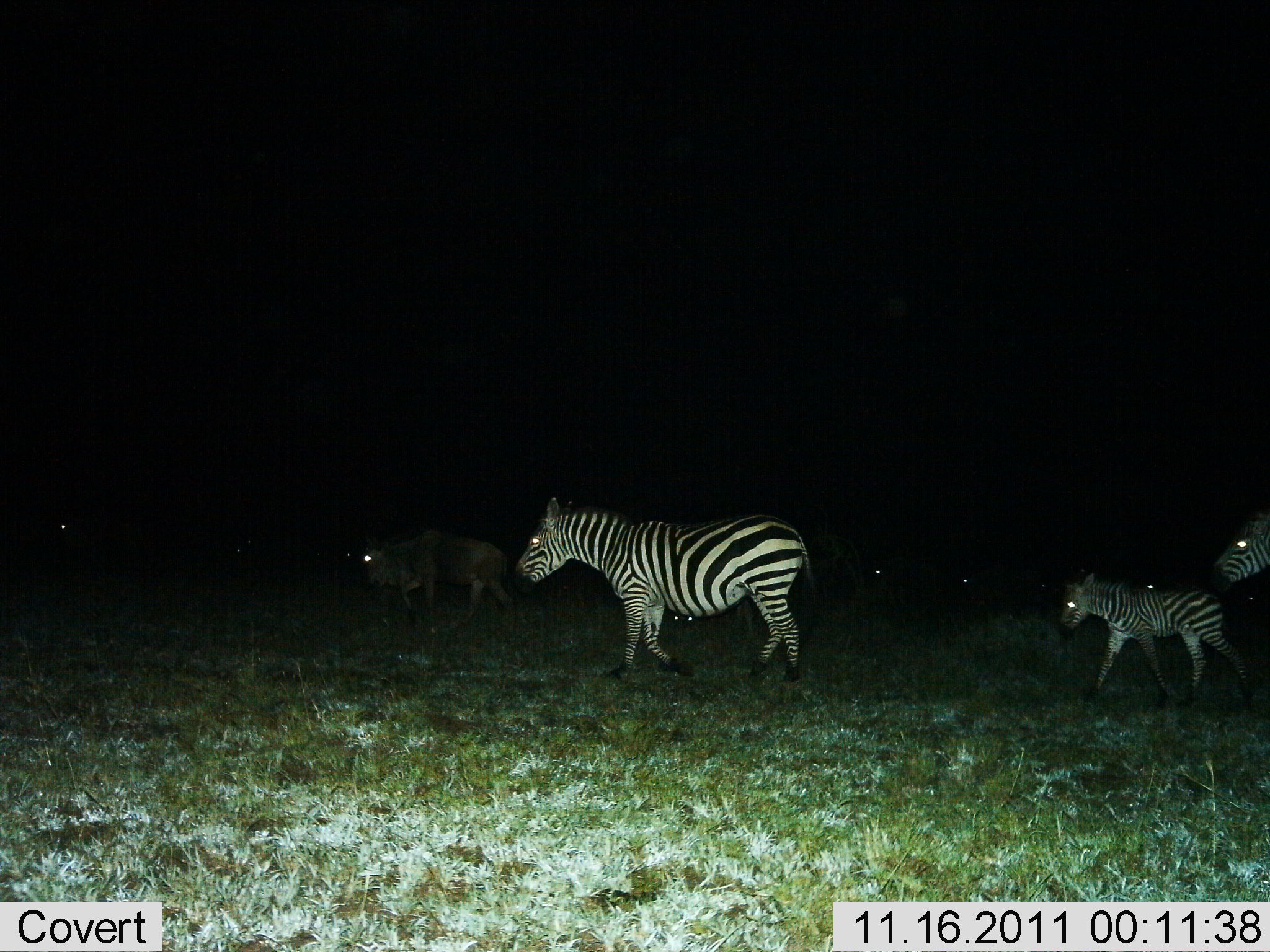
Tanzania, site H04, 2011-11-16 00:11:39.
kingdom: Animalia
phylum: Chordata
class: Mammalia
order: Artiodactyla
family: Bovidae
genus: Connochaetes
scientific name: Connochaetes taurinus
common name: blue wildebeest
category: wildebeest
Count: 1.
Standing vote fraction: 8%.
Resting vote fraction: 0%.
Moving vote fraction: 92%.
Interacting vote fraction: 0%.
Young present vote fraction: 0%.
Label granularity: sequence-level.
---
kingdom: Animalia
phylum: Chordata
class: Mammalia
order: Perissodactyla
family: Equidae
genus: Equus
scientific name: Equus quagga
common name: plains zebra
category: zebra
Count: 3.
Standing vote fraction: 17%.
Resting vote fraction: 0%.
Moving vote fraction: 100%.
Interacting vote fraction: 0%.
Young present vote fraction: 67%.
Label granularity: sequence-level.